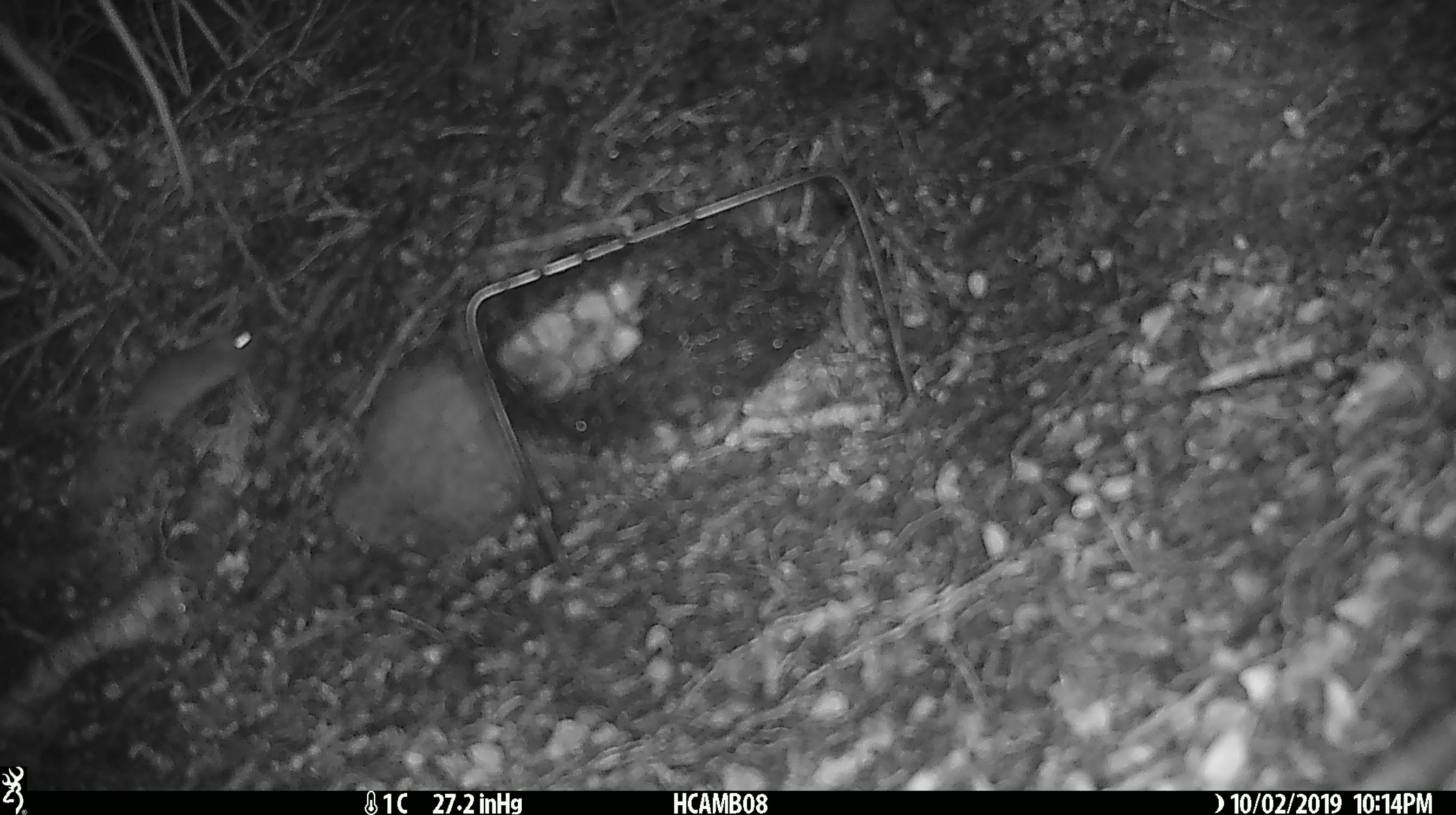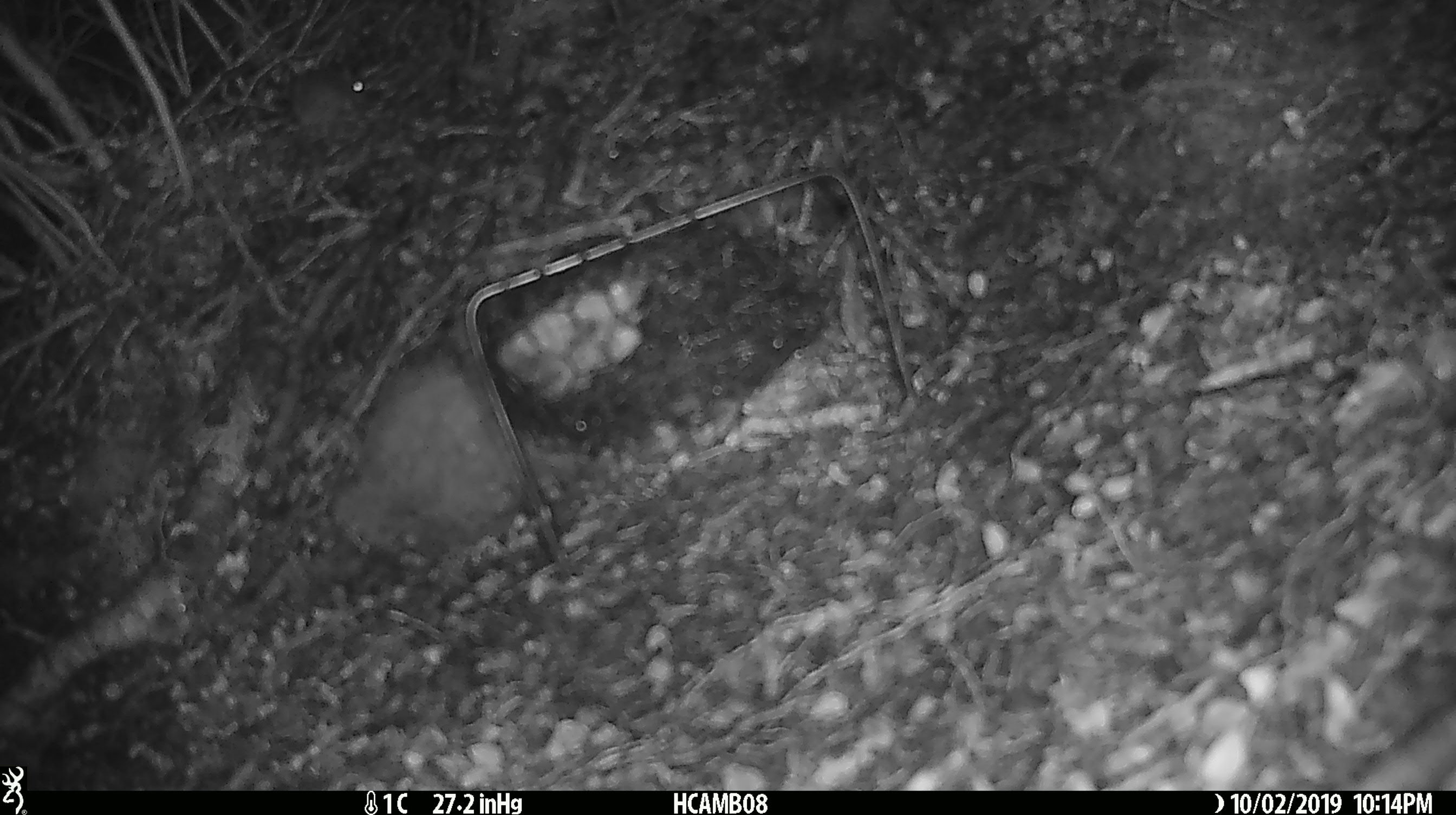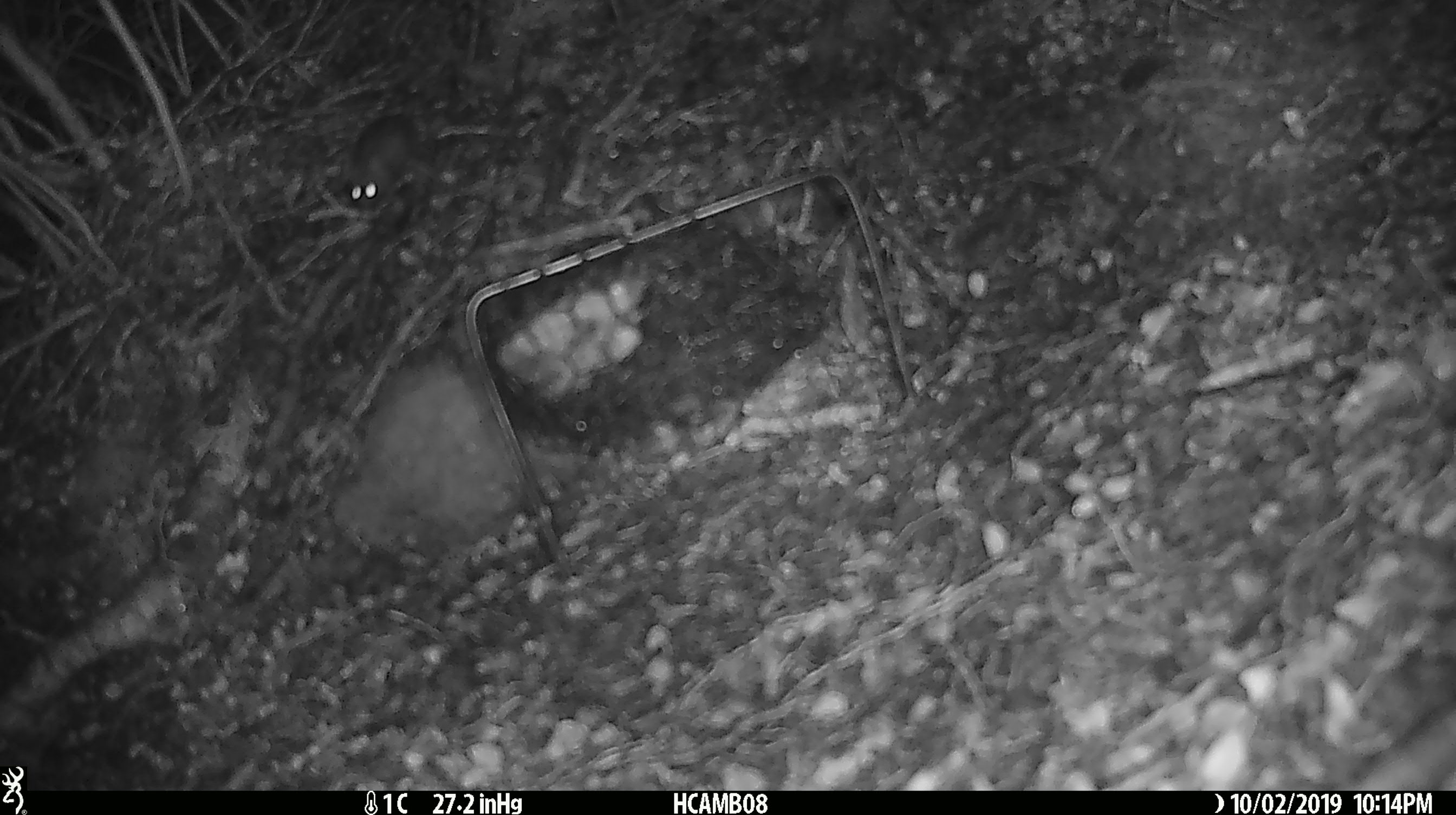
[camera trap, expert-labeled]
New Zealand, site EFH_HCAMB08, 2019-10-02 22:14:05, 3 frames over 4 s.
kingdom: Animalia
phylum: Chordata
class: Mammalia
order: Rodentia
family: Muridae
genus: Mus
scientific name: Mus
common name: mouse